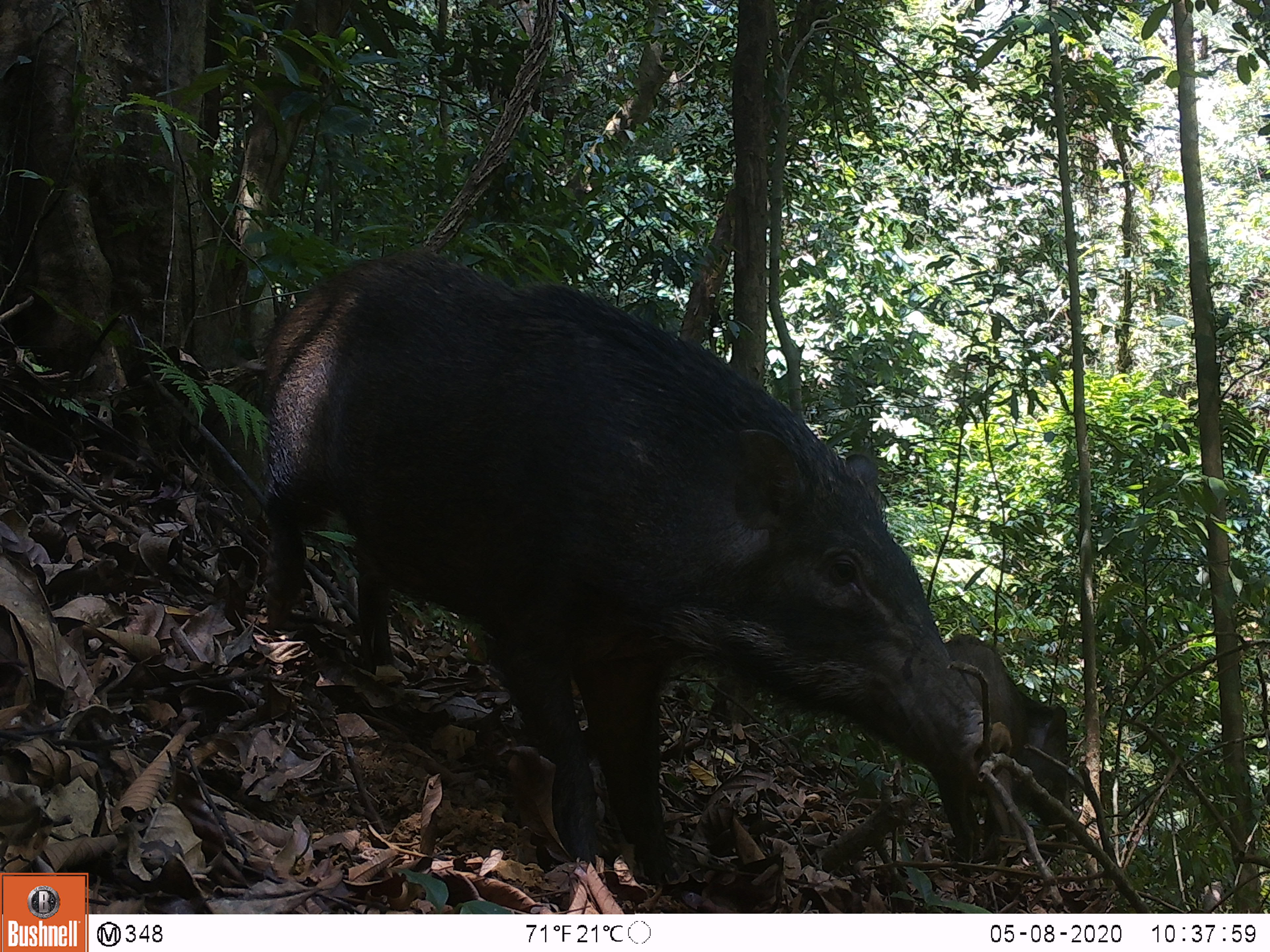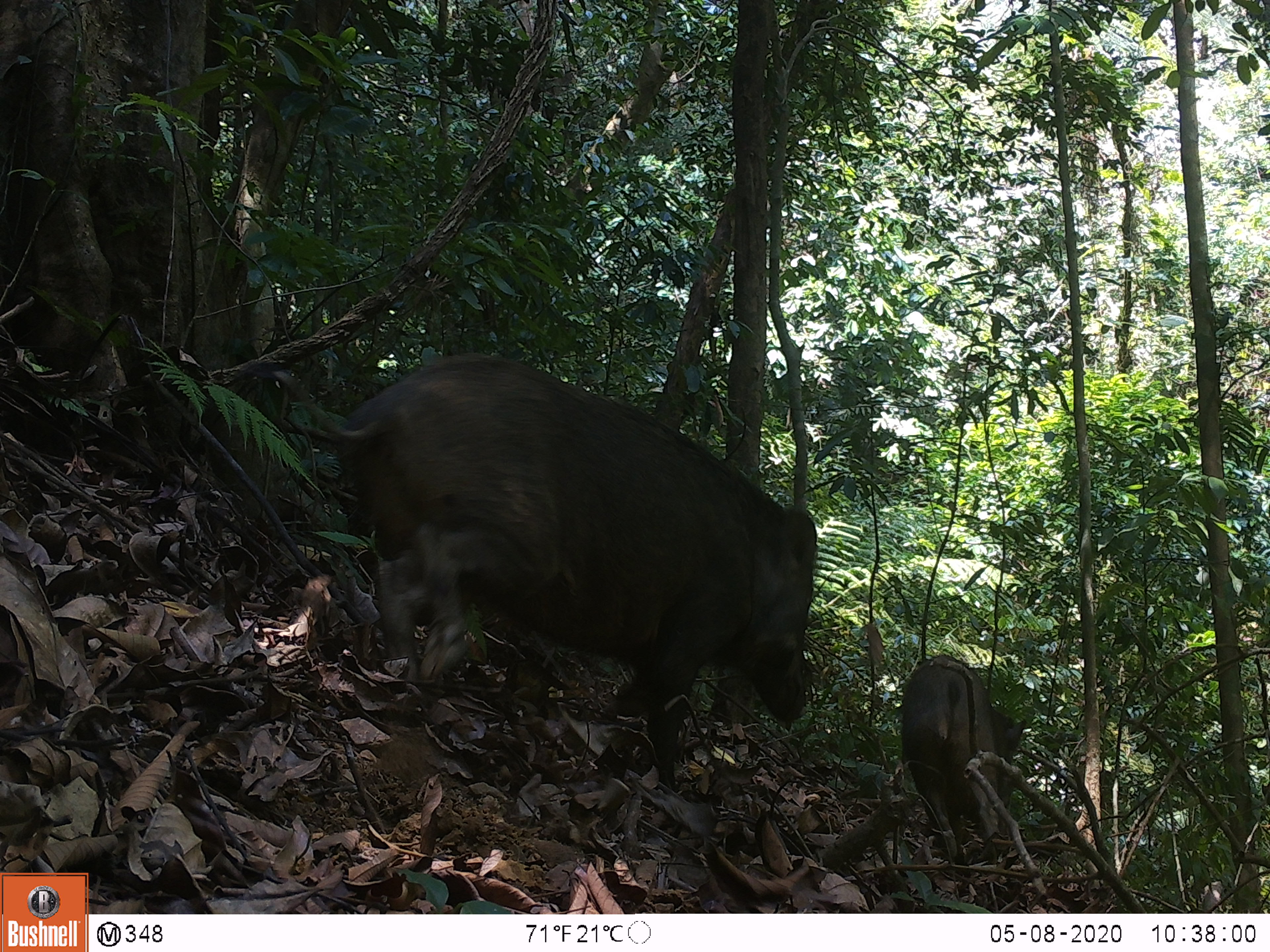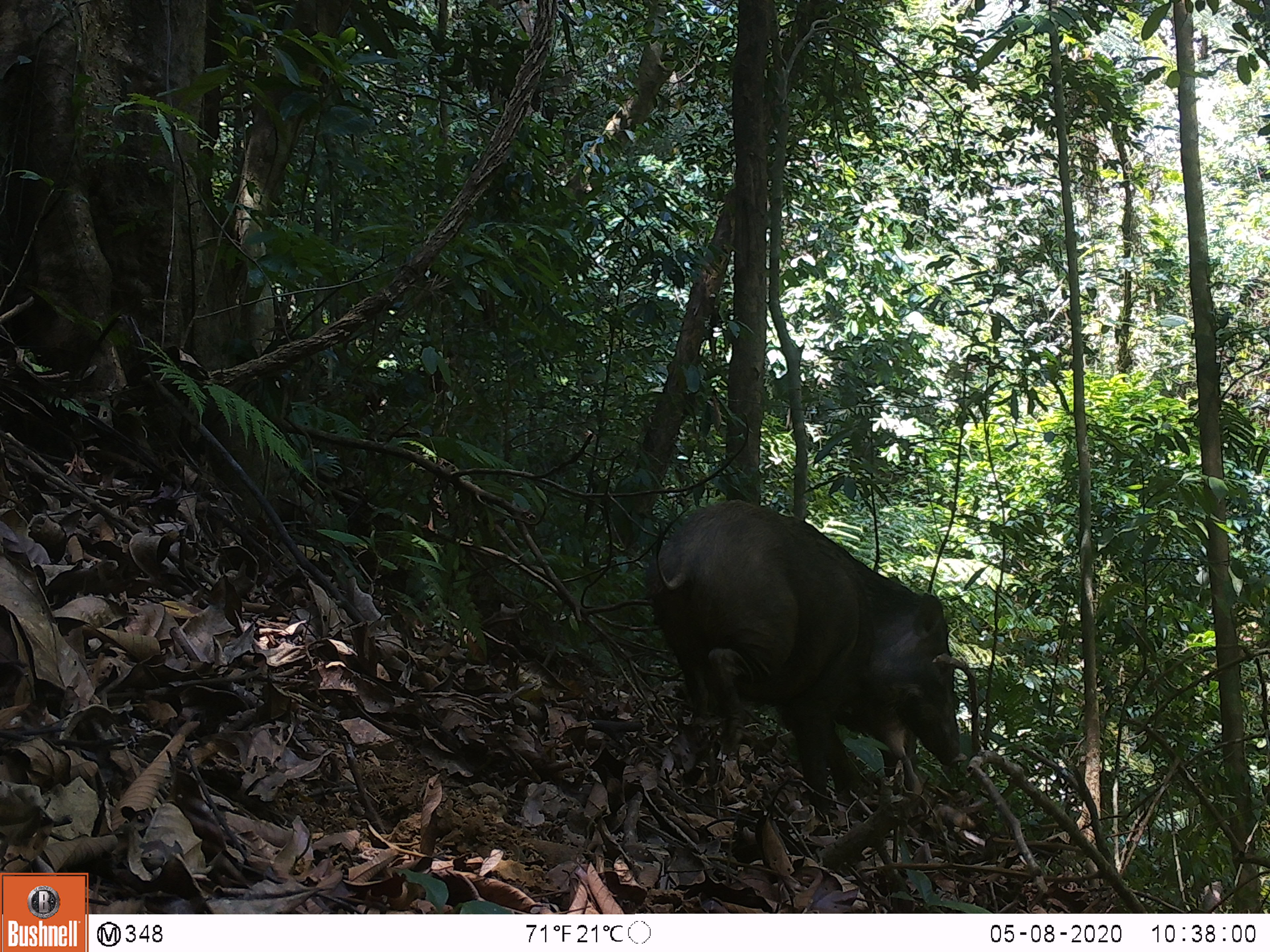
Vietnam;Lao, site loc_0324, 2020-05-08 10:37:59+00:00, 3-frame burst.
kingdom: Animalia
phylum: Chordata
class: Mammalia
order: Artiodactyla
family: Suidae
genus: Sus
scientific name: Sus scrofa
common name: eurasian wild pig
Eurasian wild pig (Sus scrofa). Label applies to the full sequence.